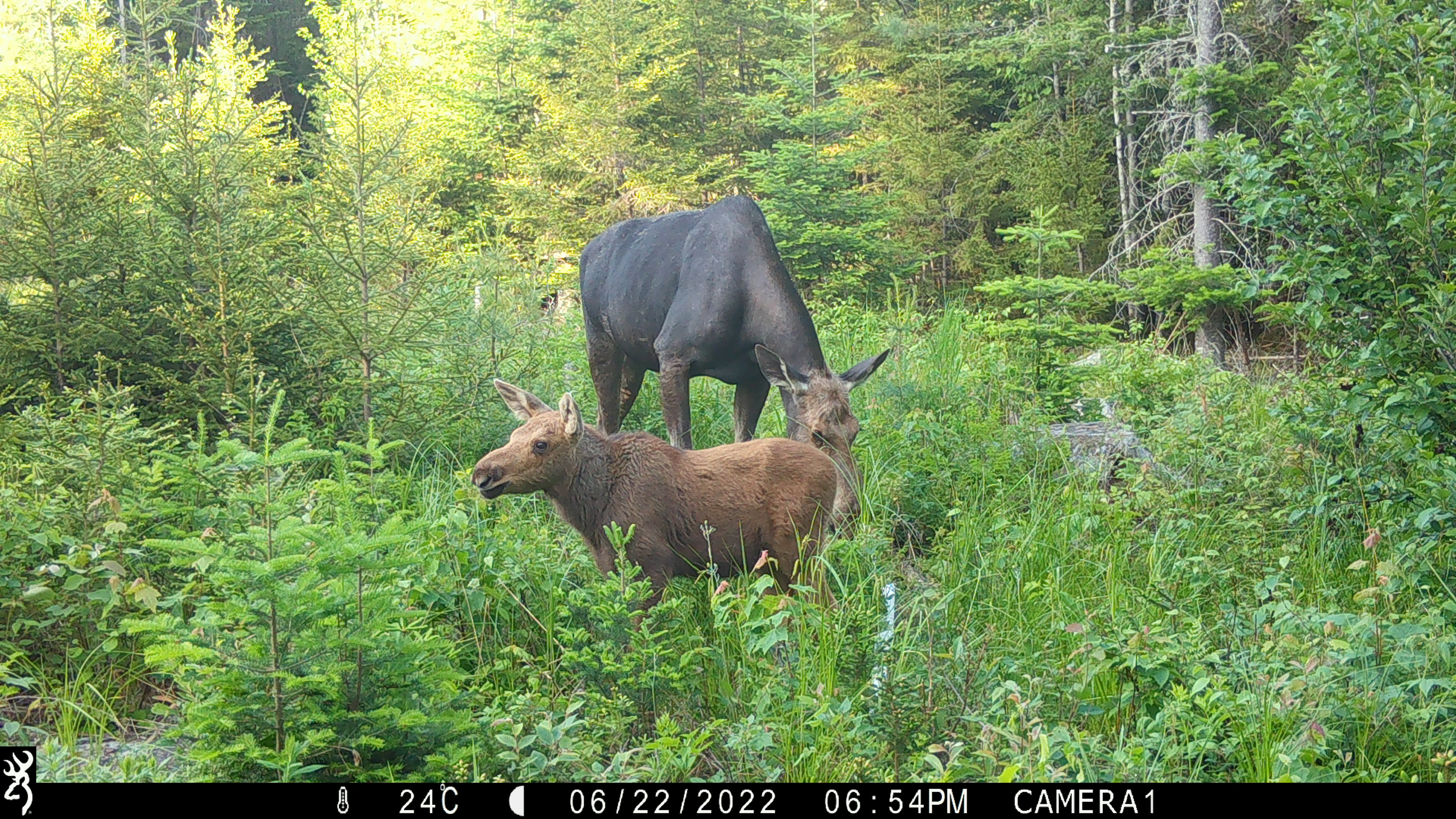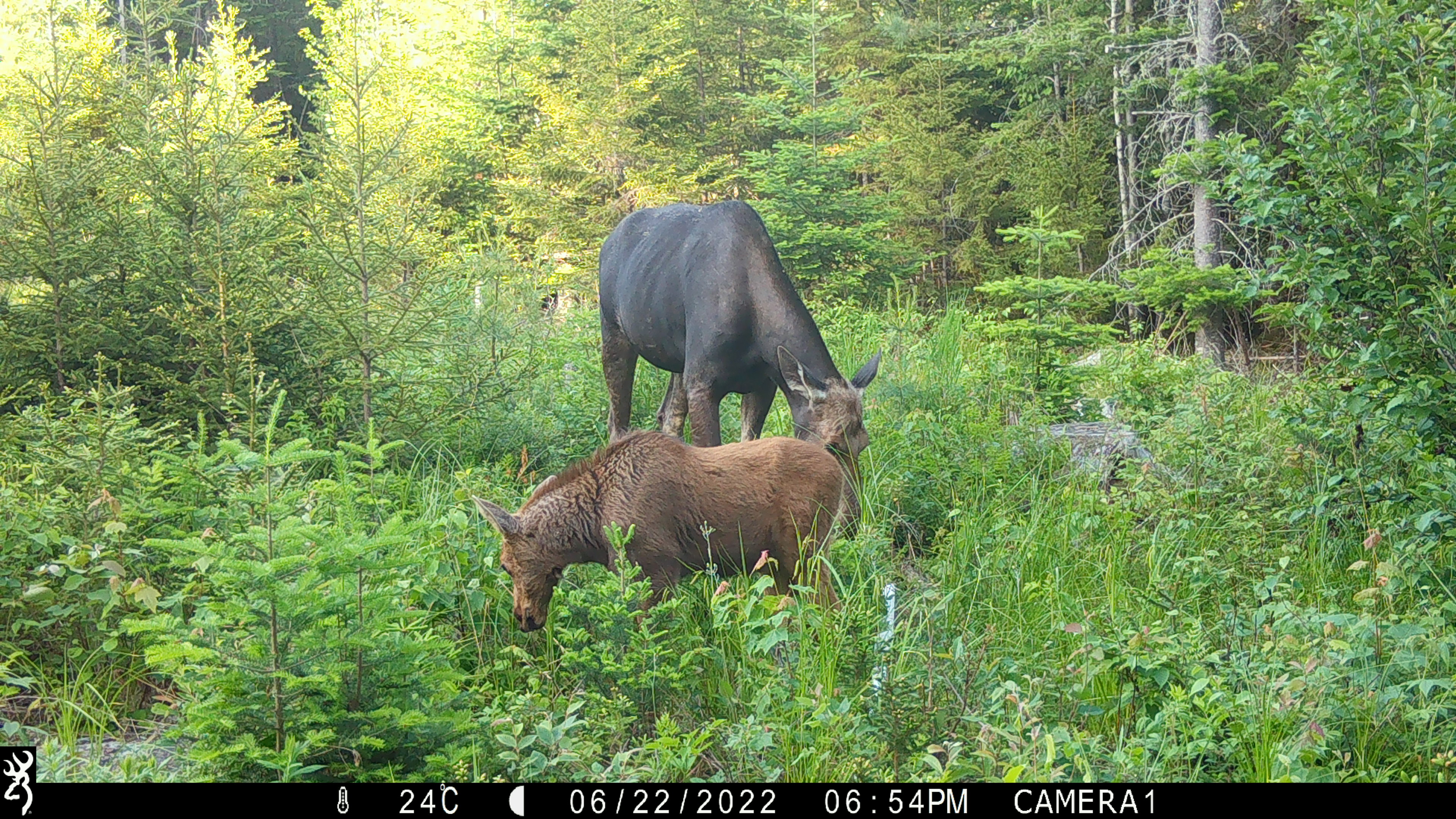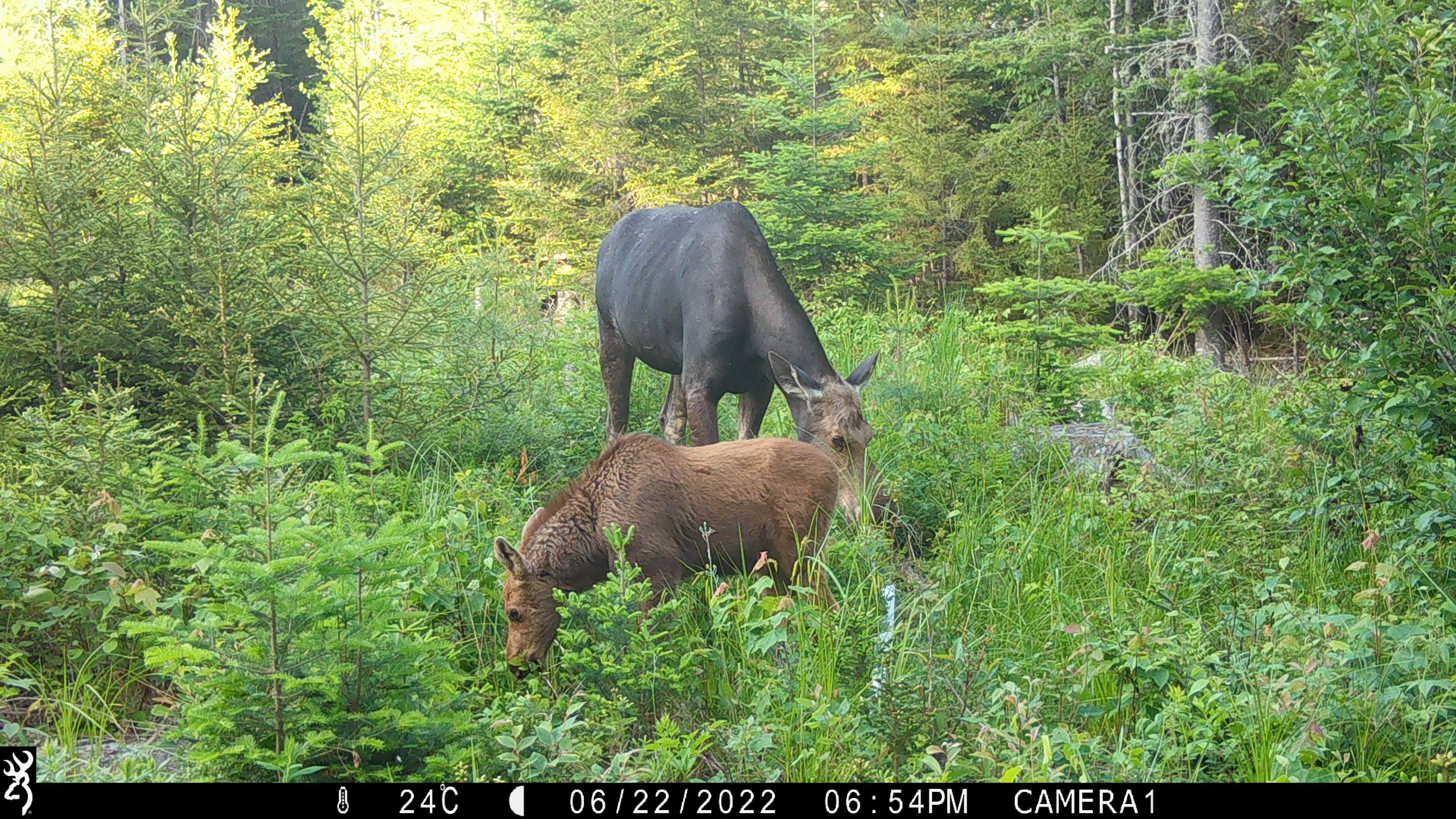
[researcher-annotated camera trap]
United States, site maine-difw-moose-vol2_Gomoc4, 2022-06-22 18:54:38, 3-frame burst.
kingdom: Animalia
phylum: Chordata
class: Mammalia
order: Artiodactyla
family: Cervidae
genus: Alces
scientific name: Alces alces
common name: moose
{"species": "moose (Alces alces)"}